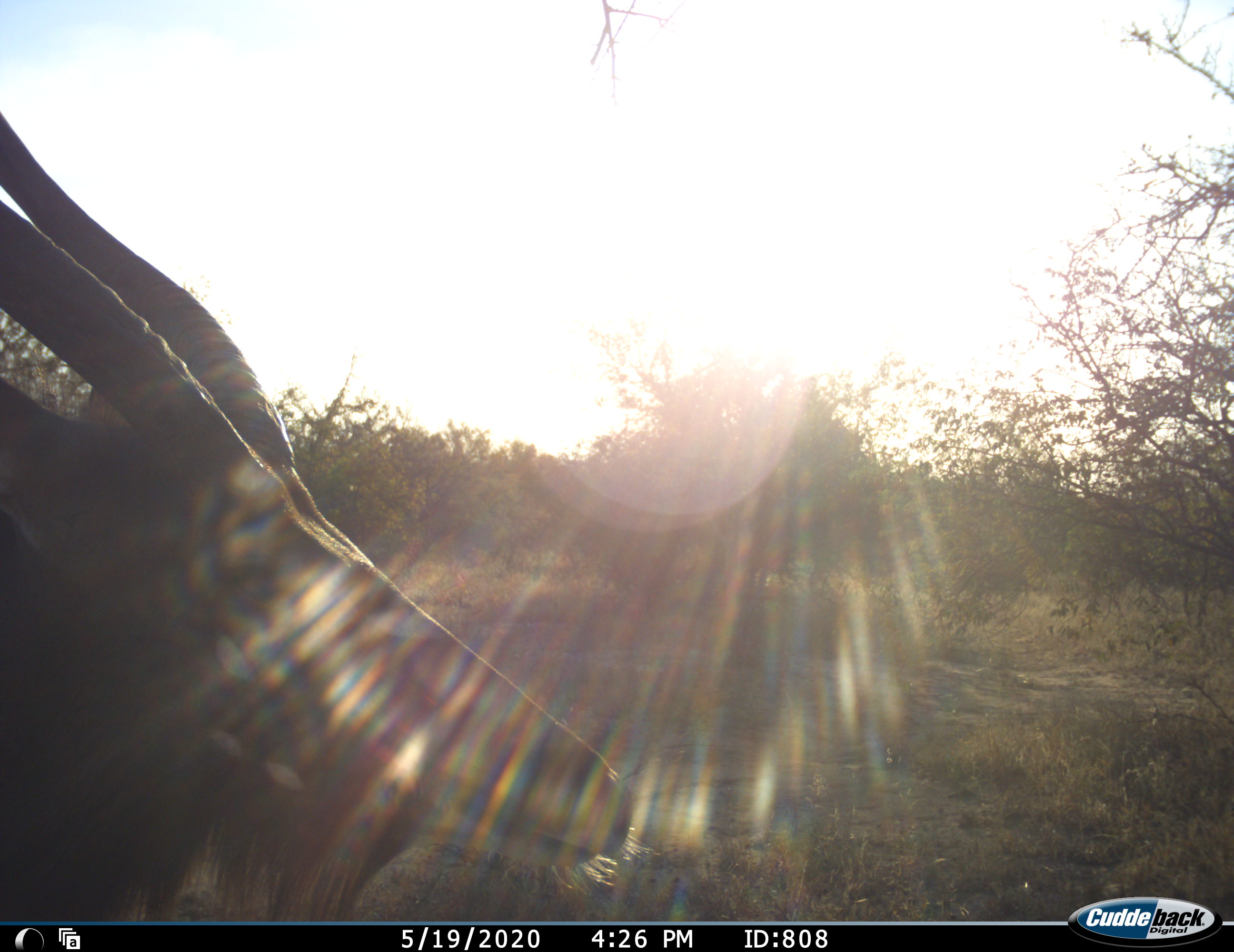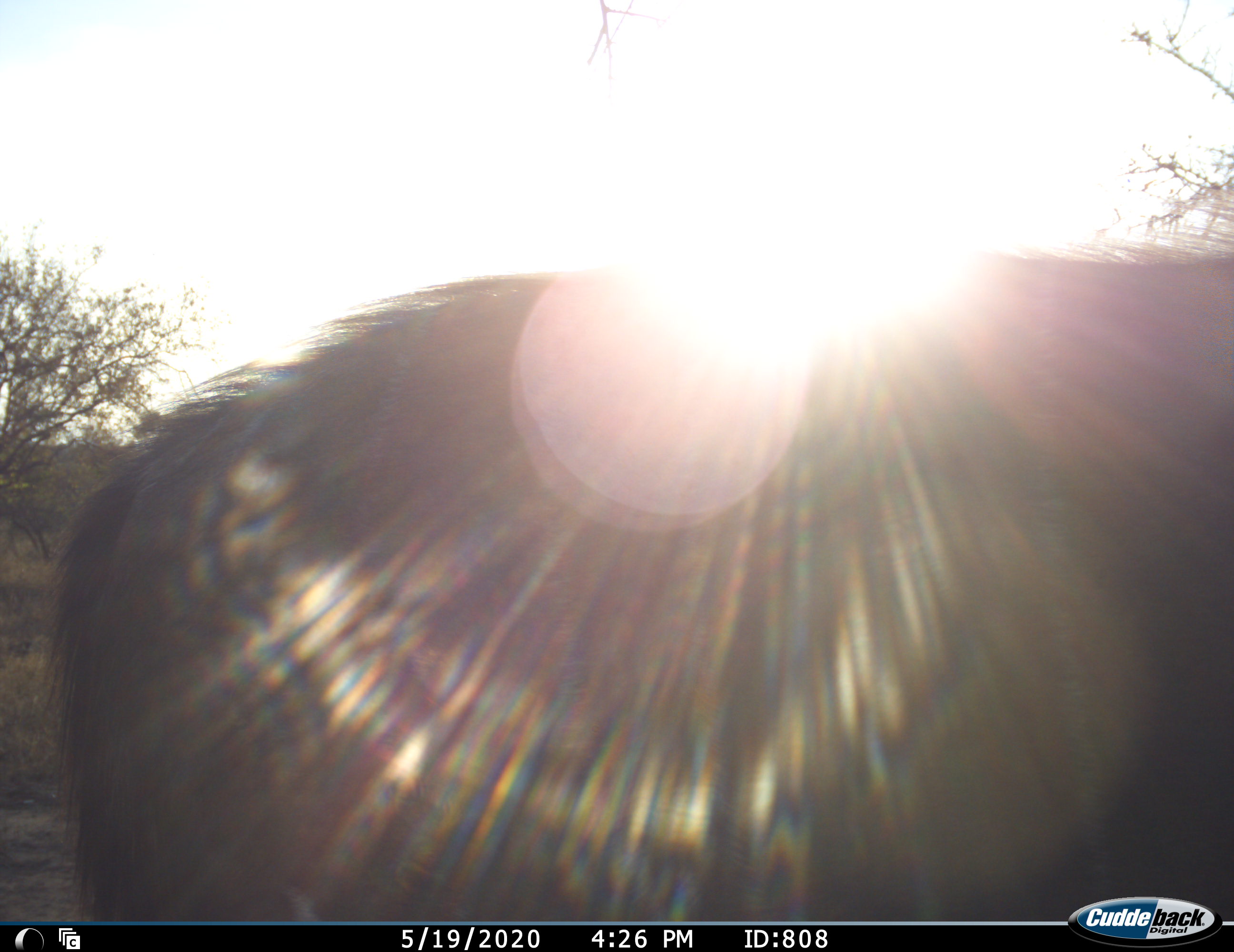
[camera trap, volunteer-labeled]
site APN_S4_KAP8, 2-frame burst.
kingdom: Animalia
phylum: Chordata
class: Mammalia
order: Artiodactyla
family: Bovidae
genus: Tragelaphus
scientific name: Tragelaphus angasii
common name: nyala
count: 1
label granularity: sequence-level